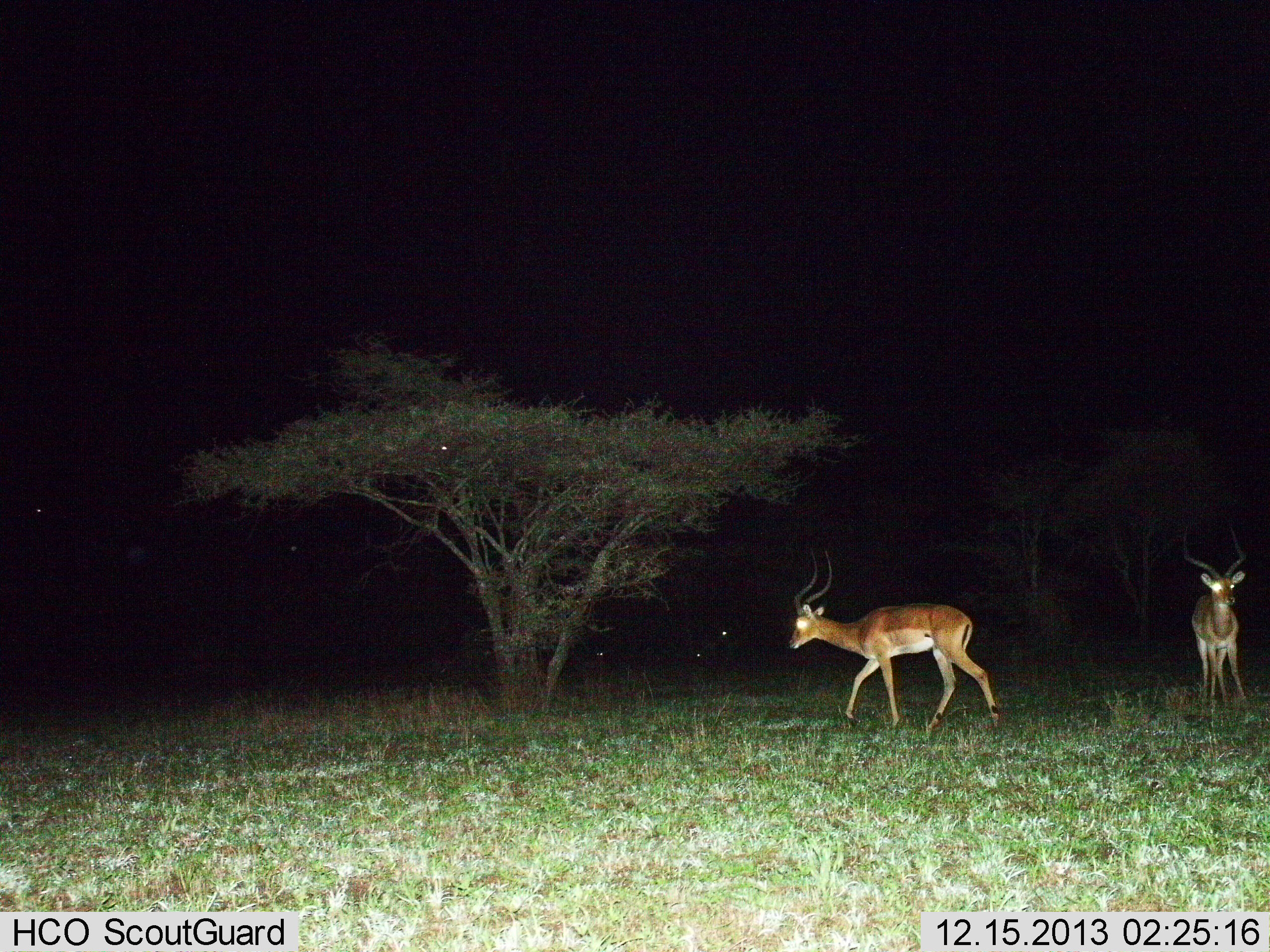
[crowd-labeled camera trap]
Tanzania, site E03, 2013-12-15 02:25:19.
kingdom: Animalia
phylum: Chordata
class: Mammalia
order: Artiodactyla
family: Bovidae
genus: Aepyceros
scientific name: Aepyceros melampus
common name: impala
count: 2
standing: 80%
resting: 0%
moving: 60%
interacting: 0%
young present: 0%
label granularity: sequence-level